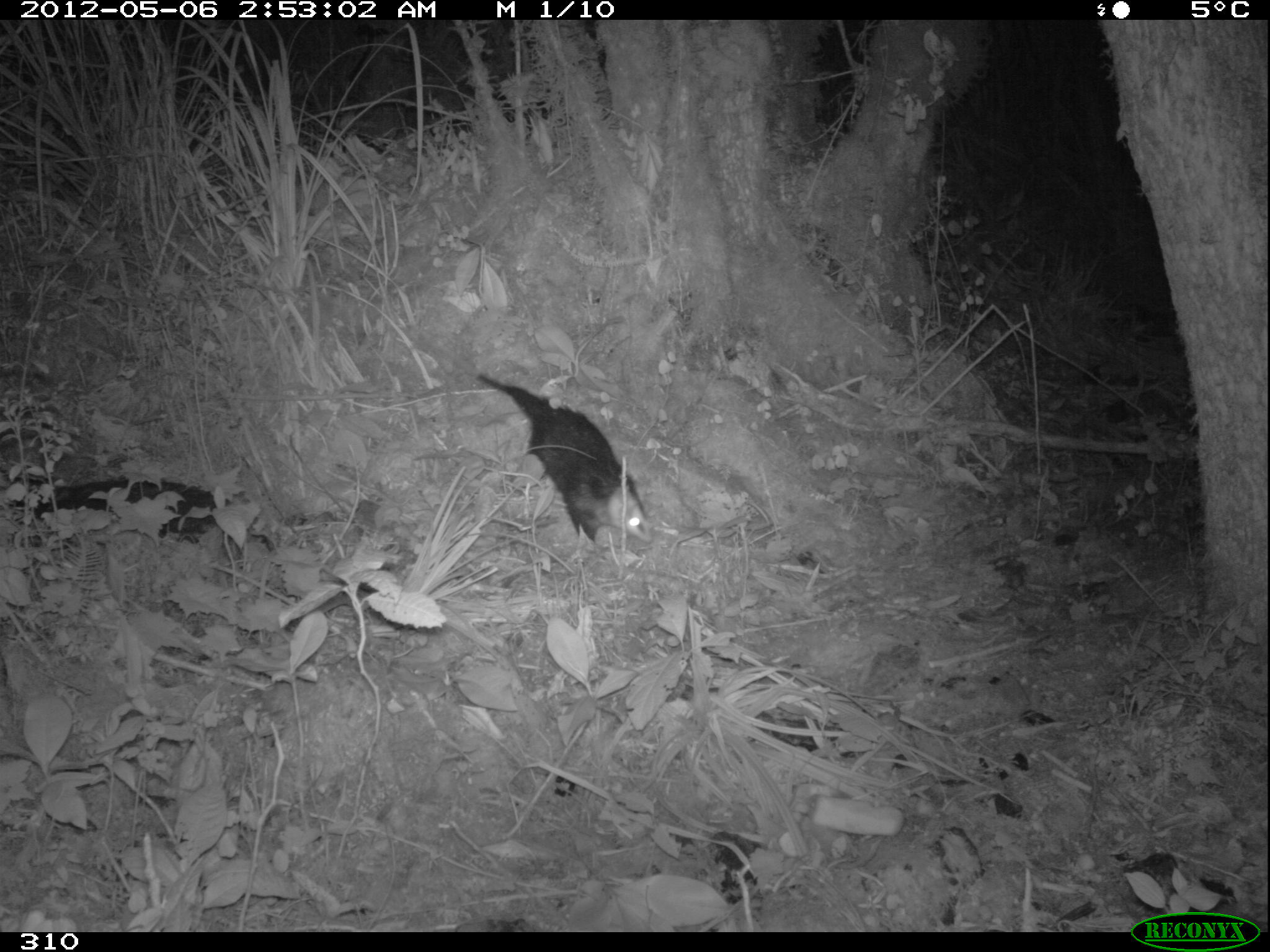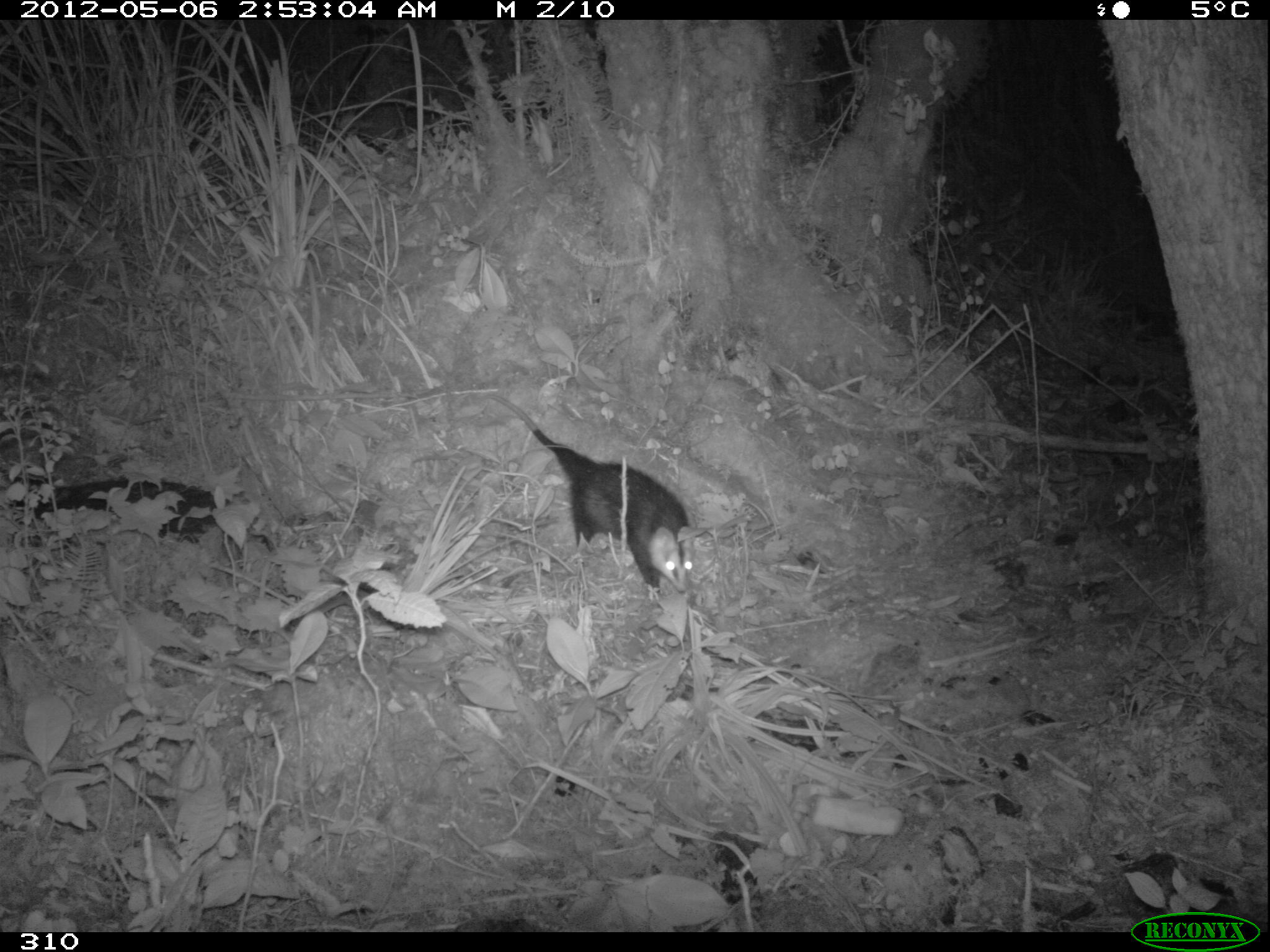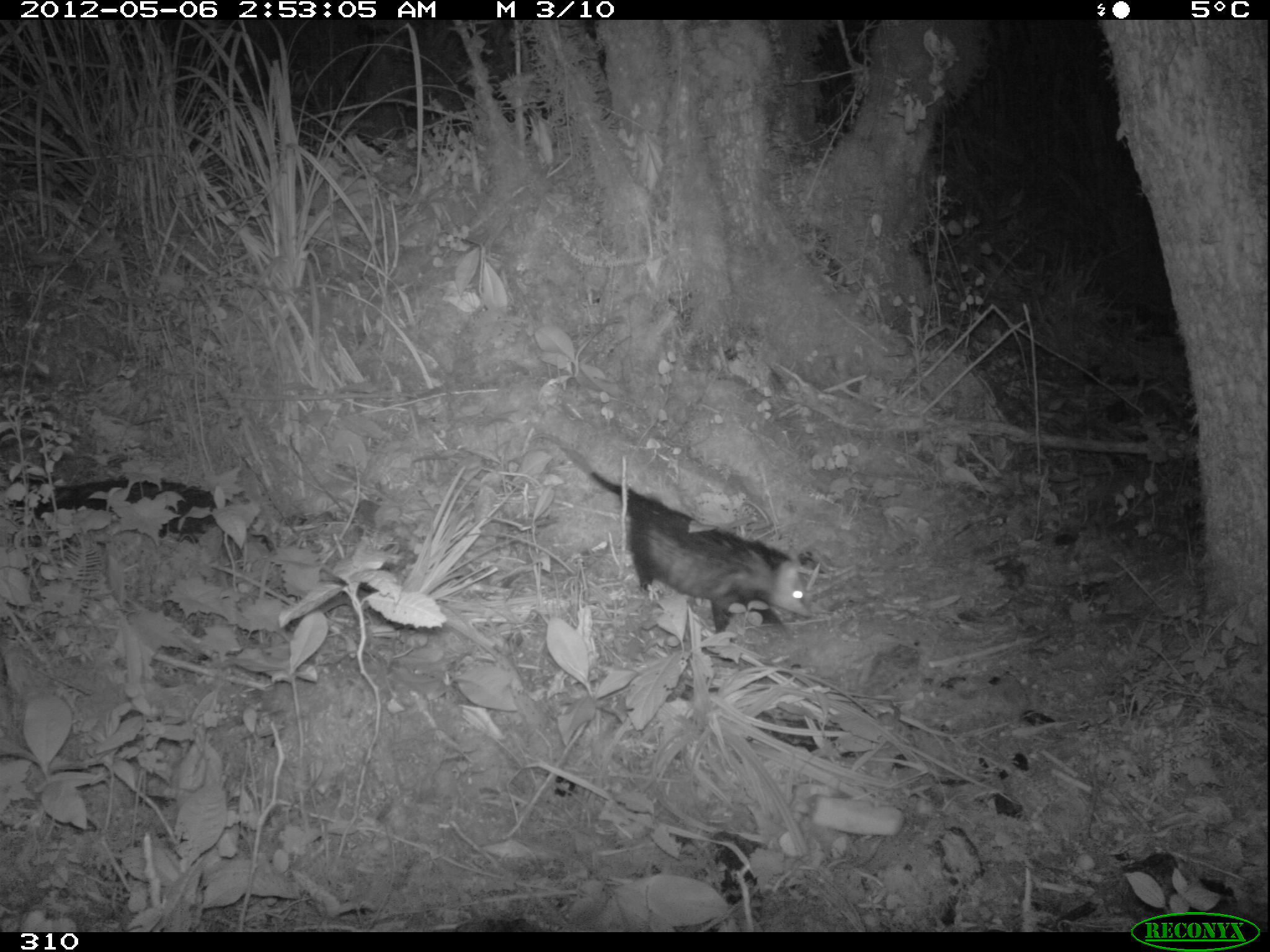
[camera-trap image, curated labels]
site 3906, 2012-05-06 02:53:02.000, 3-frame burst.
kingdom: Animalia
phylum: Chordata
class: Mammalia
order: Didelphimorphia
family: Didelphidae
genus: Didelphis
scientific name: Didelphis pernigra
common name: andean white-eared opossum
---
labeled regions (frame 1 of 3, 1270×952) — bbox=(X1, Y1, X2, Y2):
didelphis pernigra: bbox=(475, 372, 654, 551)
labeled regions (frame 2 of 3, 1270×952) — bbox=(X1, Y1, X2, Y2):
didelphis pernigra: bbox=(482, 392, 695, 600)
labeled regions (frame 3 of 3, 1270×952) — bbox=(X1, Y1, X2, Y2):
didelphis pernigra: bbox=(527, 432, 813, 642)